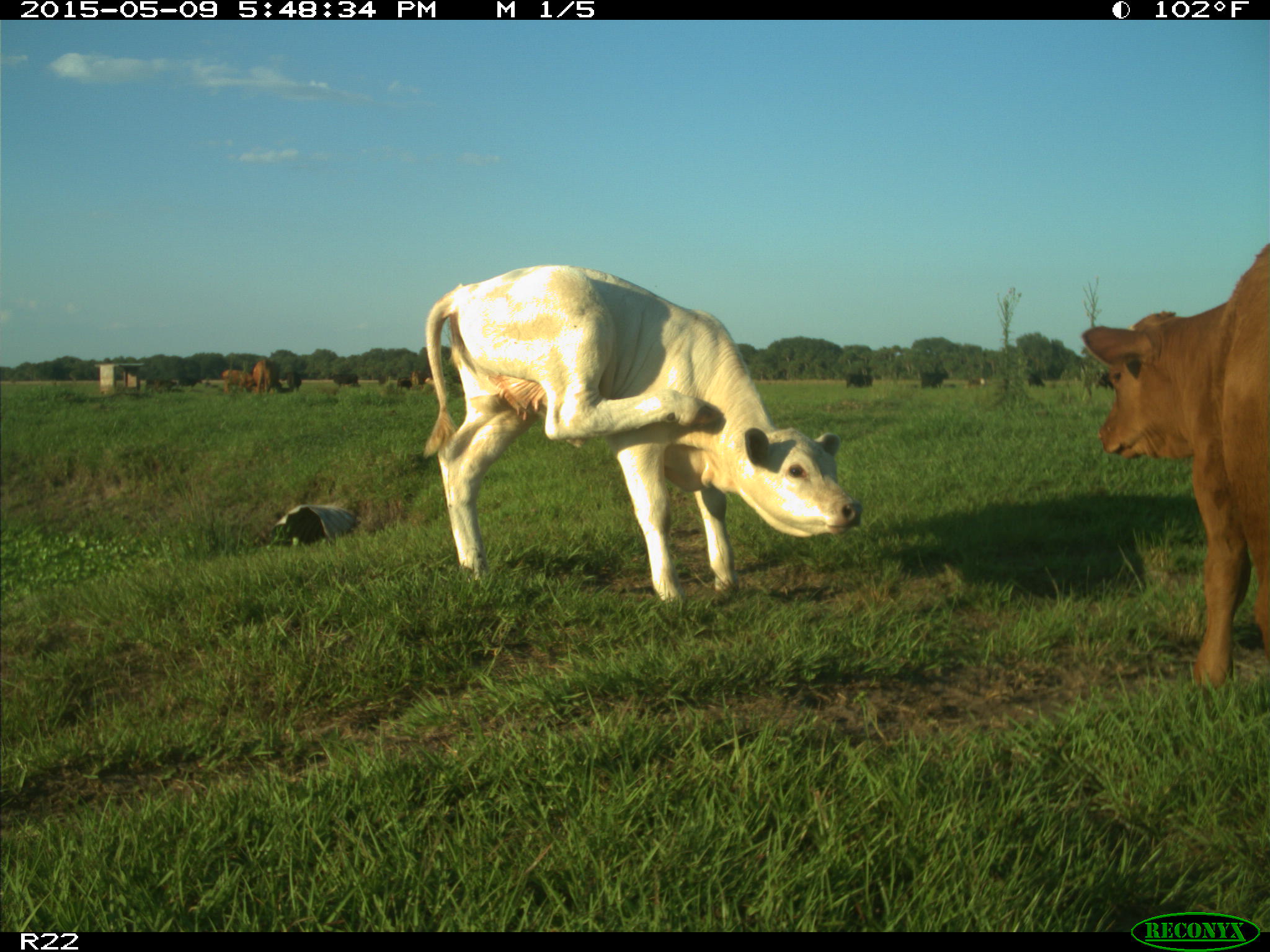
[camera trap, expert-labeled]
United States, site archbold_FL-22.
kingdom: Animalia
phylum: Chordata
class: Mammalia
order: Artiodactyla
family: Bovidae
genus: Bos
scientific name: Bos taurus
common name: domestic cow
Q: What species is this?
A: Bos taurus (domestic cow).